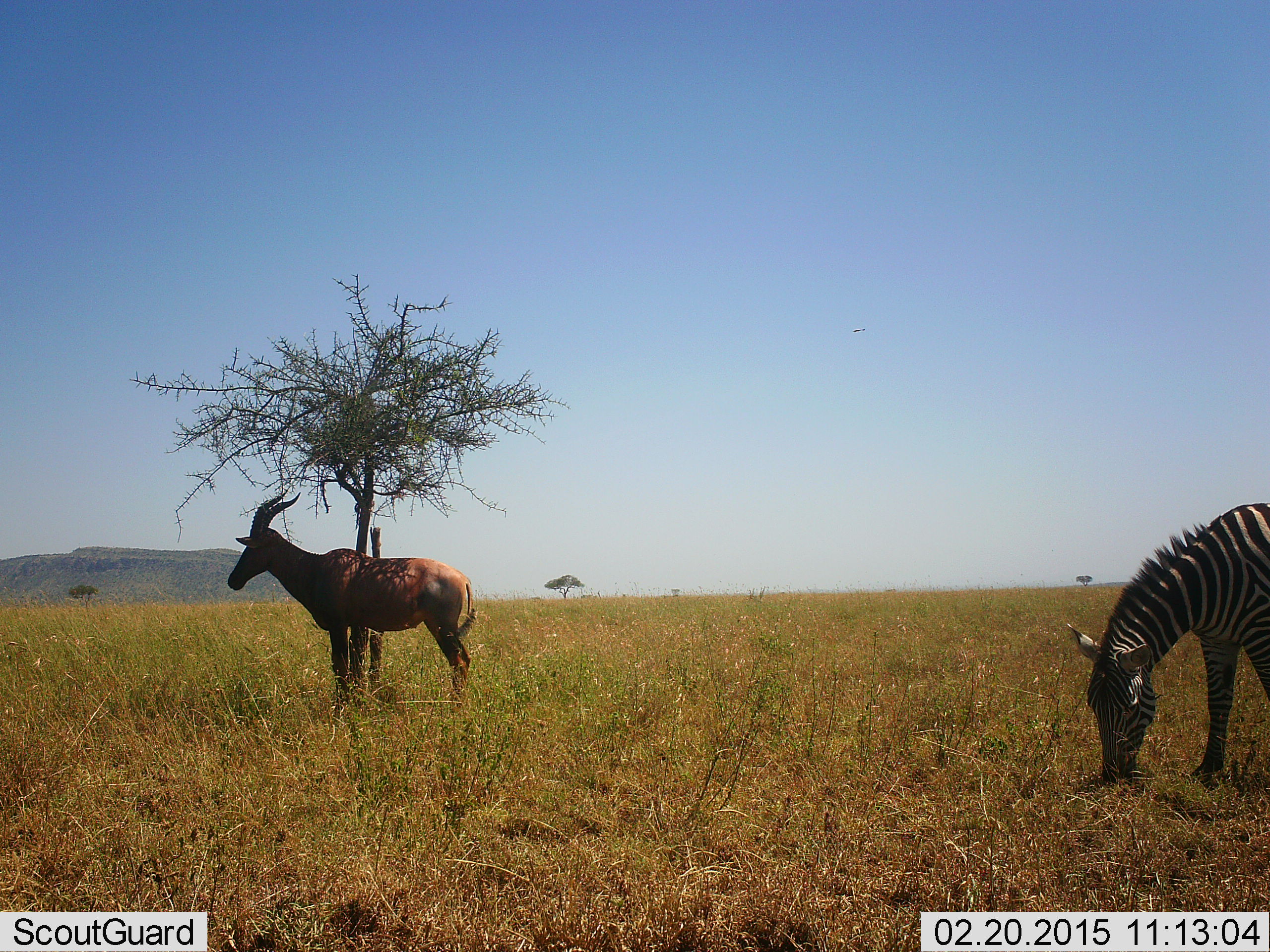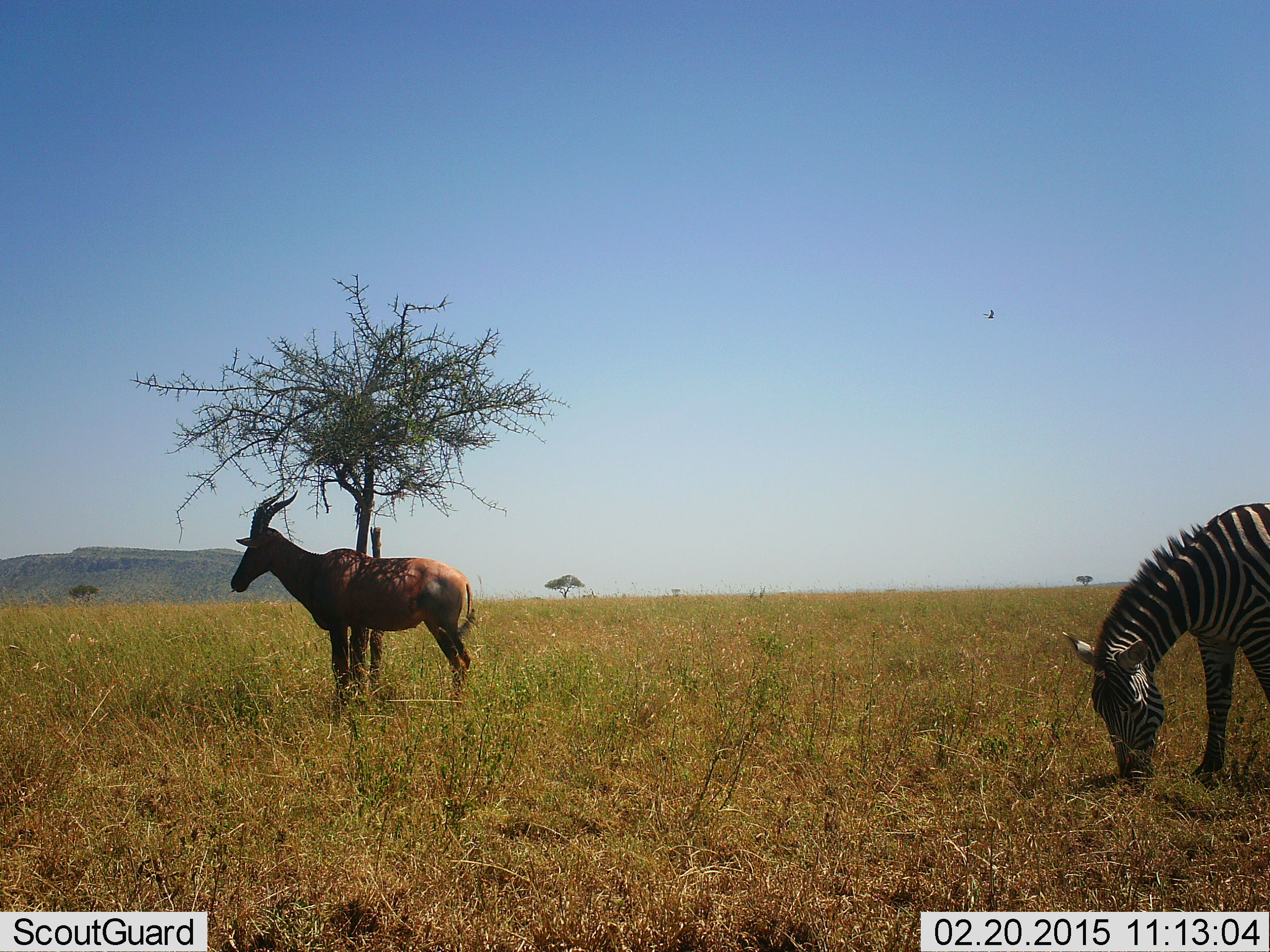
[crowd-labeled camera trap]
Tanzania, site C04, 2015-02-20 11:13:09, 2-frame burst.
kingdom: Animalia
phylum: Chordata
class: Mammalia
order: Artiodactyla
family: Bovidae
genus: Damaliscus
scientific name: Damaliscus lunatus jimela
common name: topi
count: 1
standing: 100%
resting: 0%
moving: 0%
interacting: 0%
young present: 0%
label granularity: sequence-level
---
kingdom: Animalia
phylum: Chordata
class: Mammalia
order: Perissodactyla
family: Equidae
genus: Equus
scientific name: Equus quagga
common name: plains zebra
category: zebra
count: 1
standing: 18%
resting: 0%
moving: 0%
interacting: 0%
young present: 0%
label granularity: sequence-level